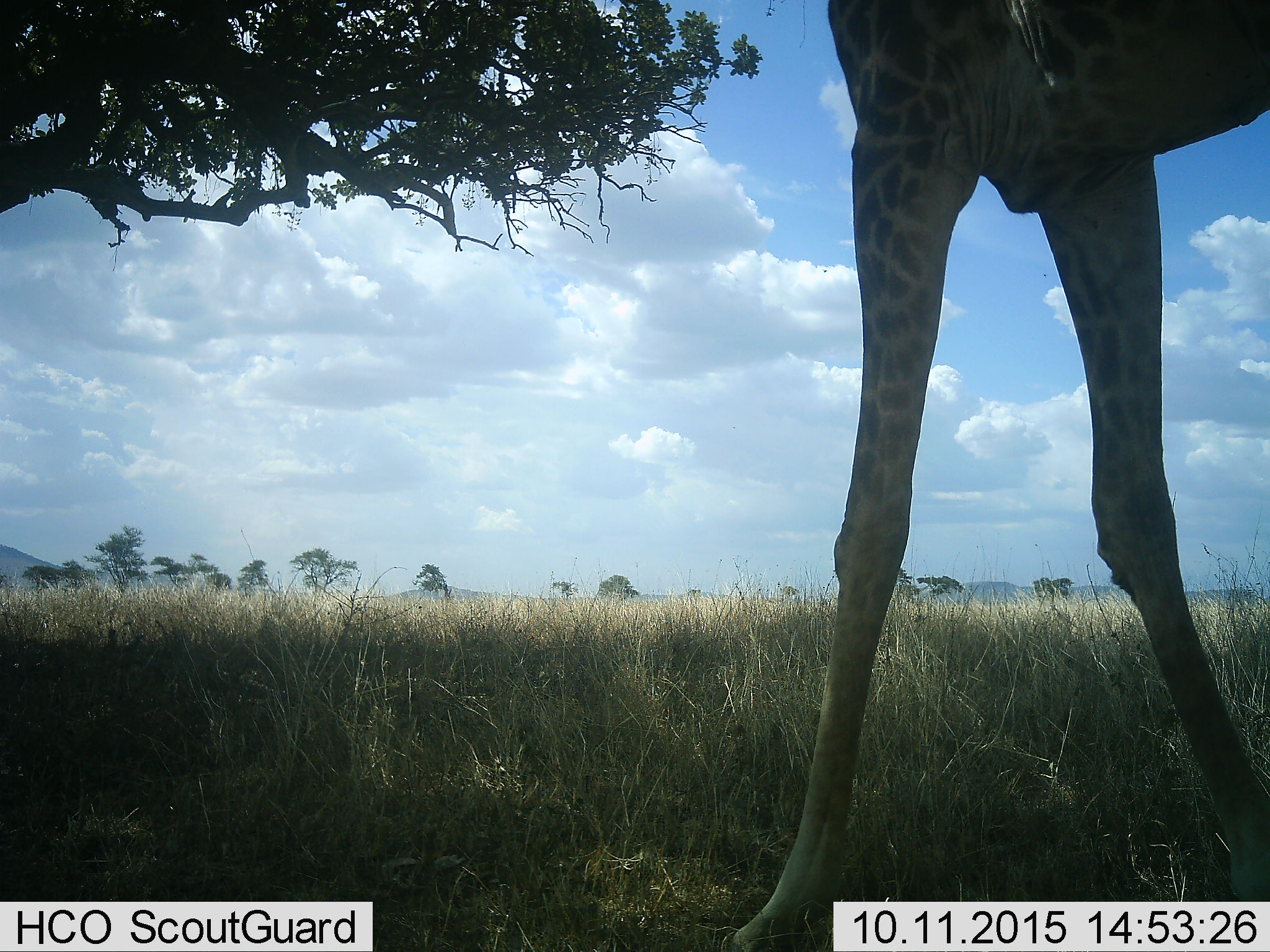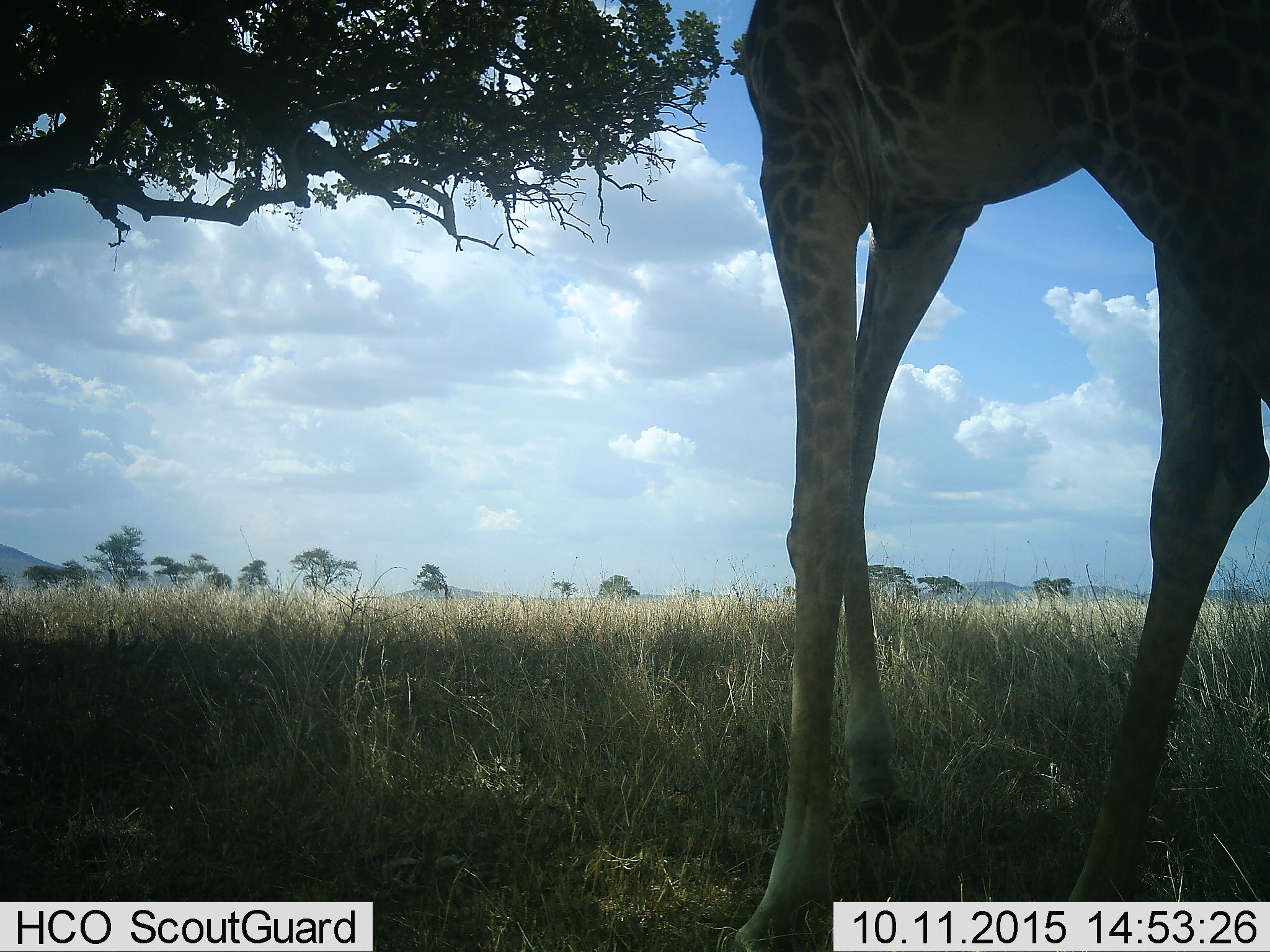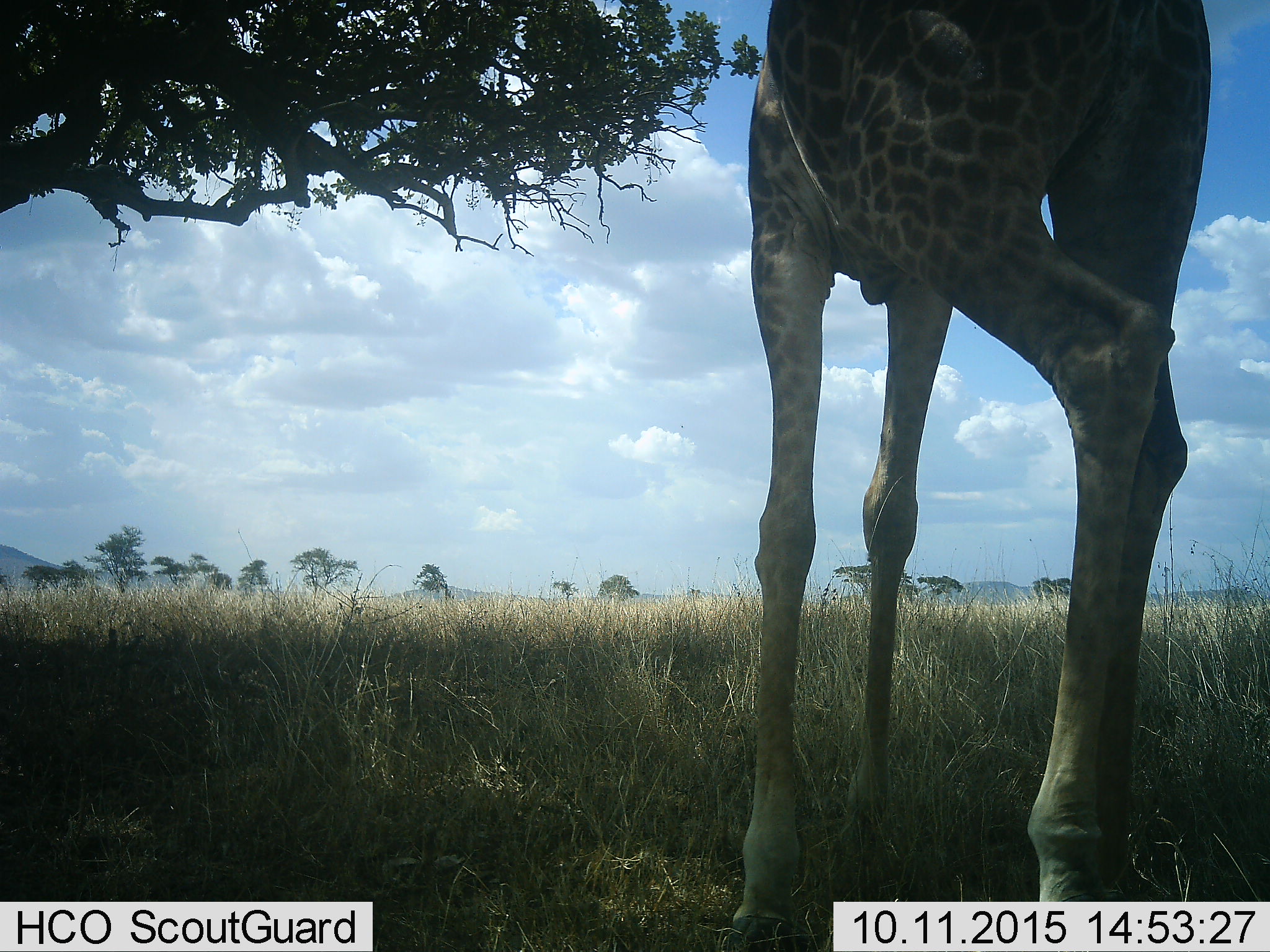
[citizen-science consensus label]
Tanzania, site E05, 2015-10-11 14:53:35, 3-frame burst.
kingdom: Animalia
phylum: Chordata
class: Mammalia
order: Artiodactyla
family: Giraffidae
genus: Giraffa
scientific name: Giraffa camelopardalis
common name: giraffe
Giraffe (Giraffa camelopardalis), count 1. Behavior (volunteer vote fractions): standing 32%, resting 0%, moving 74%, interacting 0%. Young present (vote fraction): 0%. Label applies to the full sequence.